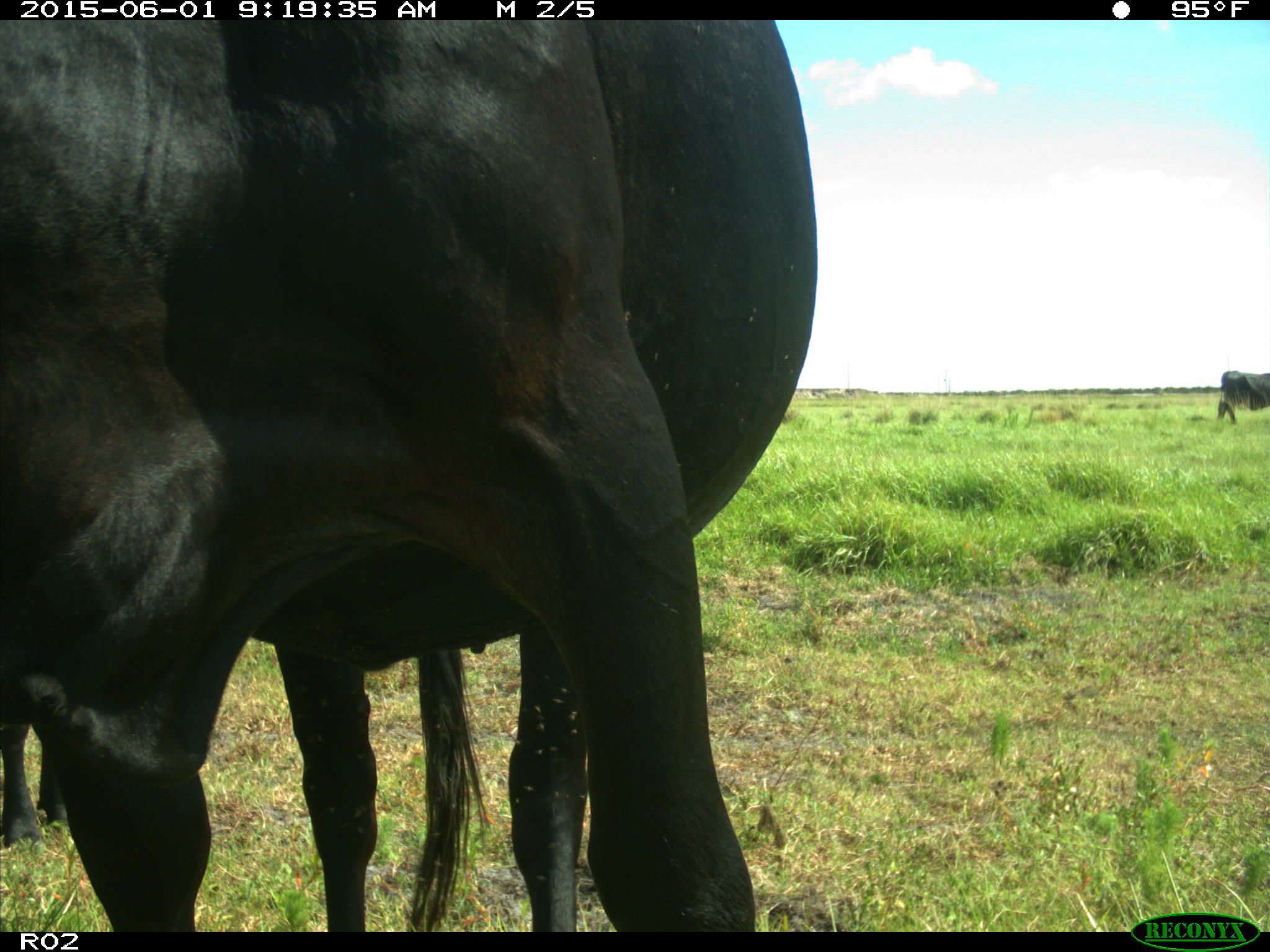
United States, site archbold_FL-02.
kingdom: Animalia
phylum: Chordata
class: Mammalia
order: Artiodactyla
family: Bovidae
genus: Bos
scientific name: Bos taurus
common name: domestic cow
Bos taurus (domestic cow).